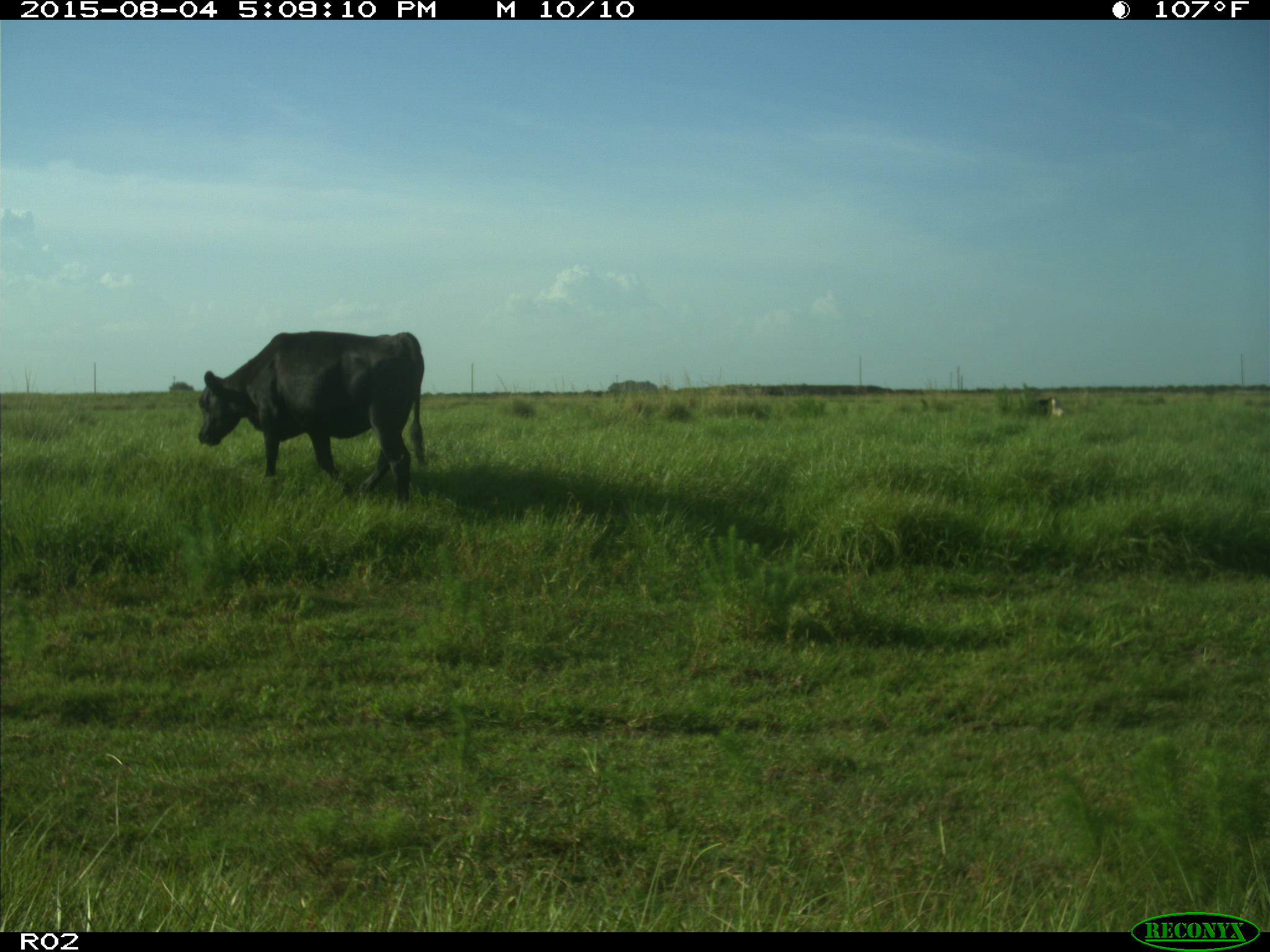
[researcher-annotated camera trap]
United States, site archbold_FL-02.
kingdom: Animalia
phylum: Chordata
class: Mammalia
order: Artiodactyla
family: Bovidae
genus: Bos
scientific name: Bos taurus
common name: domestic cow